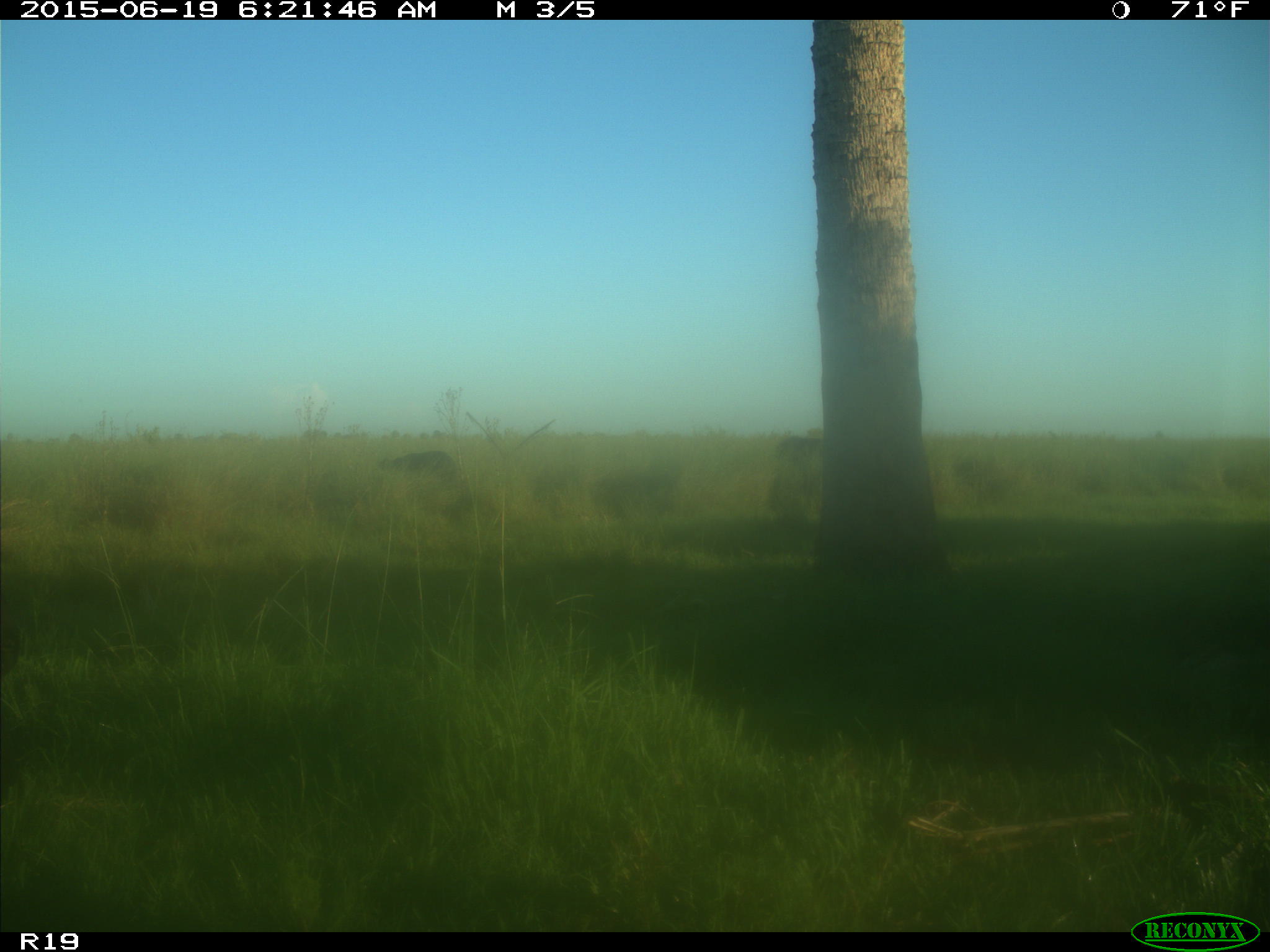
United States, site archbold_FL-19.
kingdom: Animalia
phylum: Chordata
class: Mammalia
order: Artiodactyla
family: Bovidae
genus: Bos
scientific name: Bos taurus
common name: domestic cow